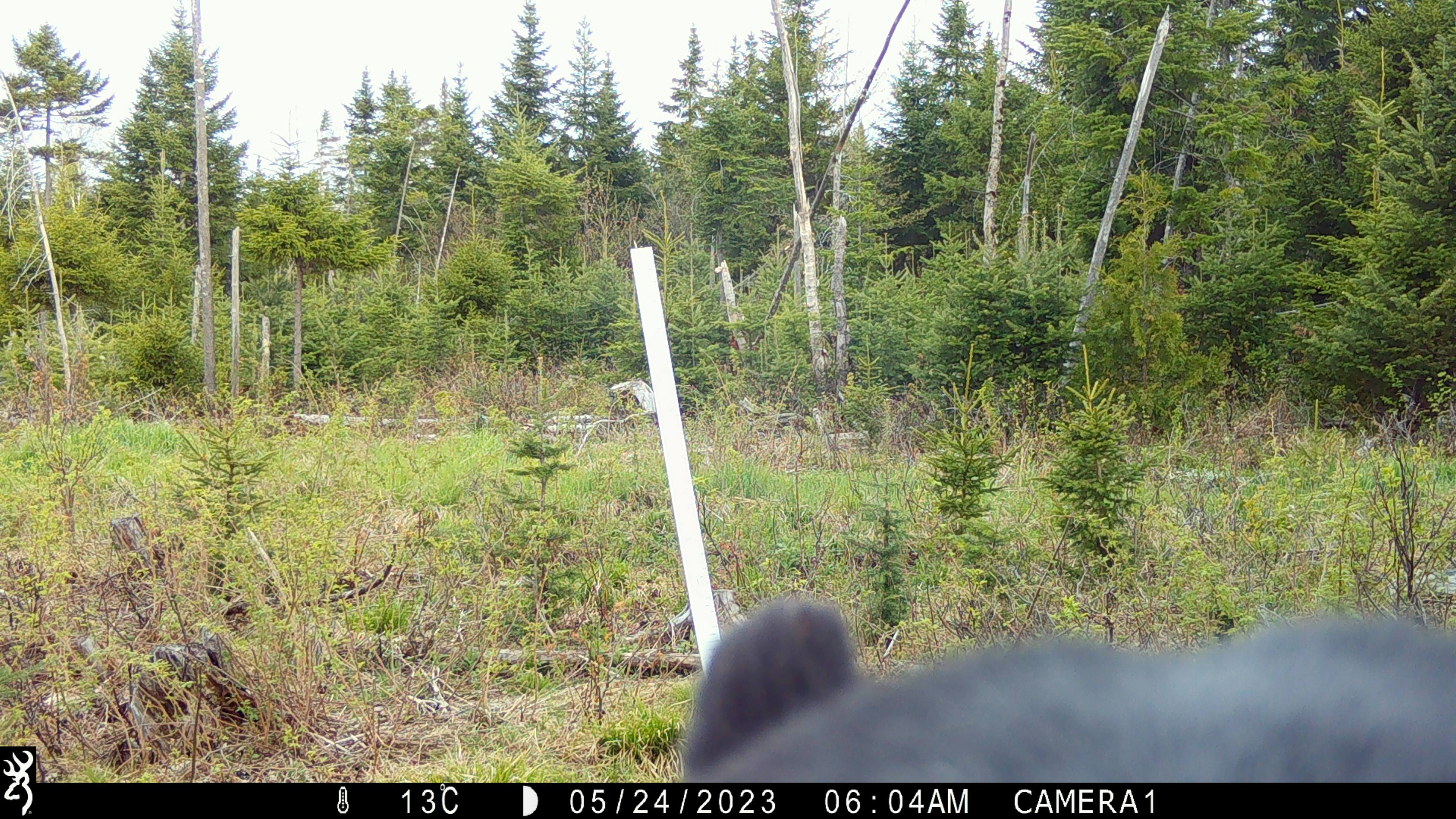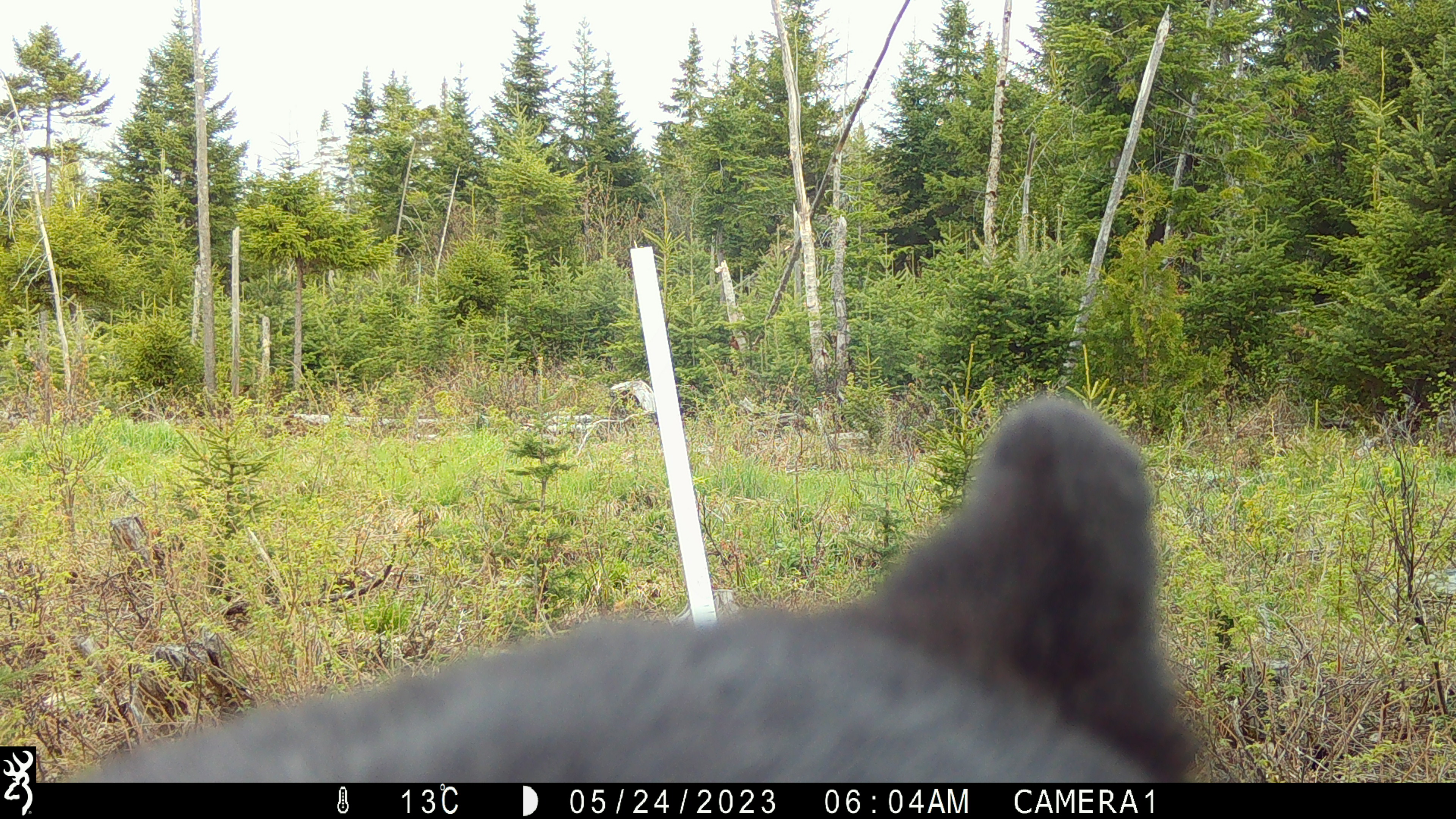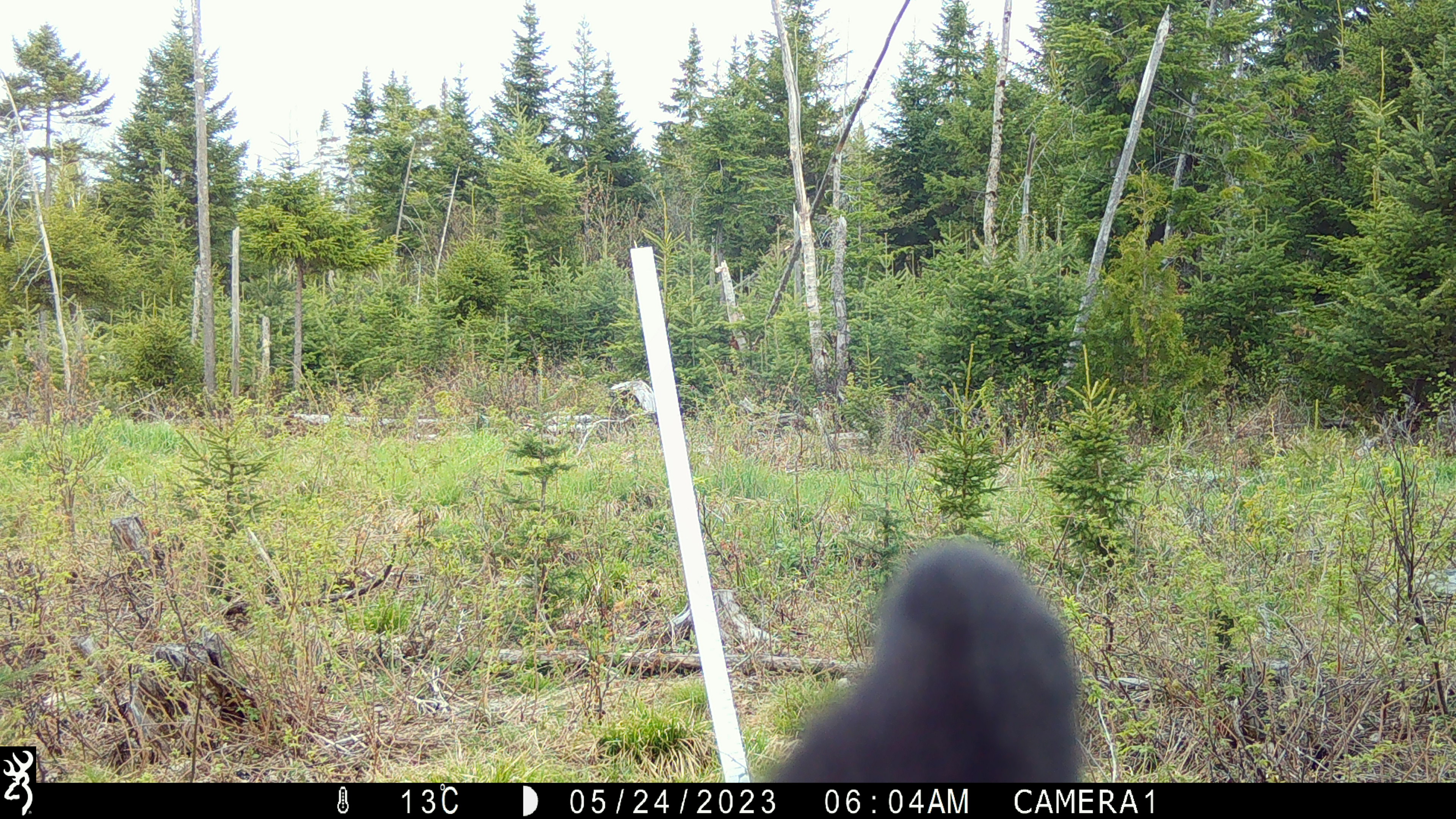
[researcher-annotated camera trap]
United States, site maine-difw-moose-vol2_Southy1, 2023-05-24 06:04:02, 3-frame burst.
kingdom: Animalia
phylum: Chordata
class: Mammalia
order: Carnivora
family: Ursidae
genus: Ursus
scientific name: Ursus americanus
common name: black bear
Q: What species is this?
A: Black bear (Ursus americanus).